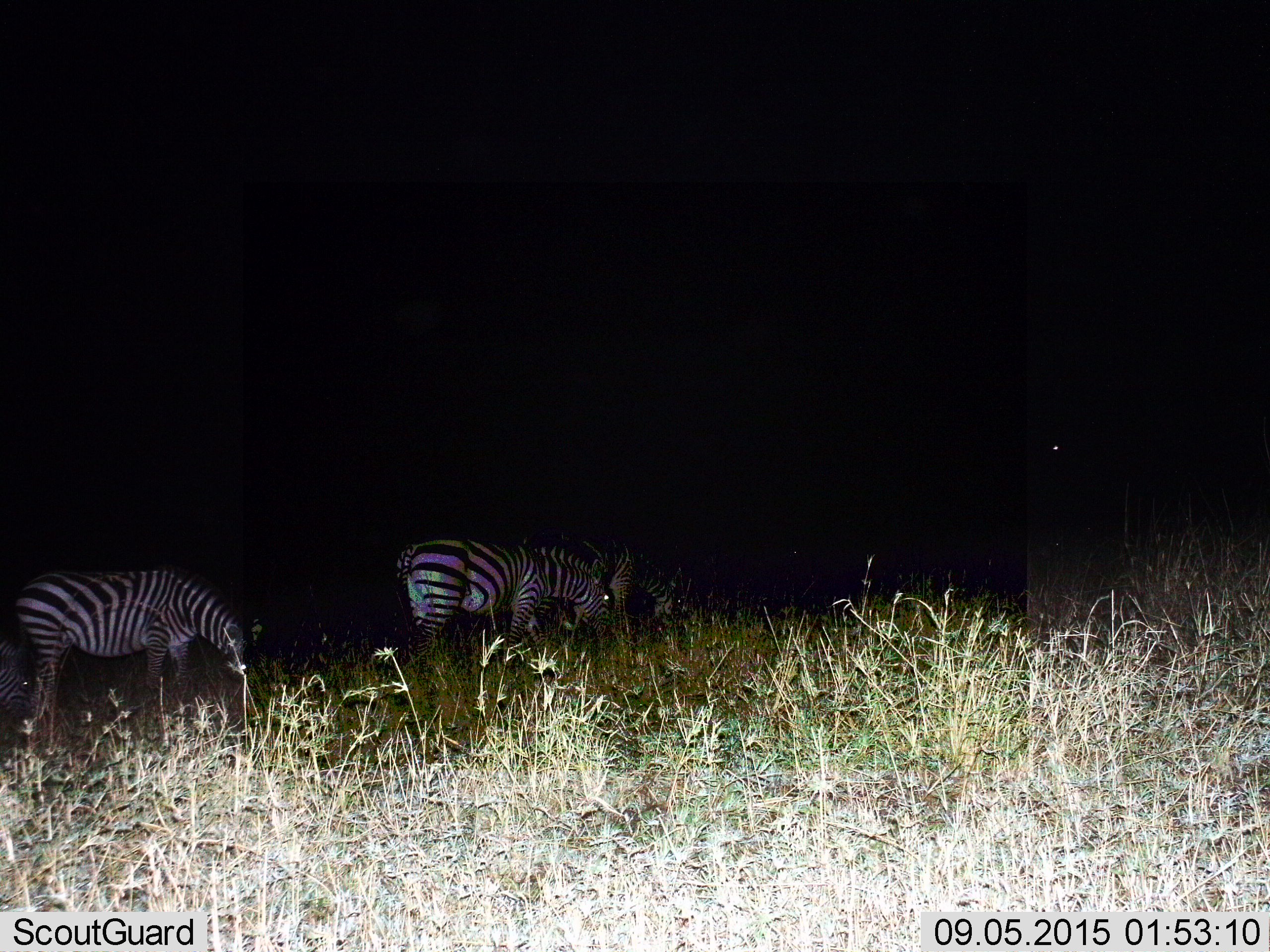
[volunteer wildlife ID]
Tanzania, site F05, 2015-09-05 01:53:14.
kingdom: Animalia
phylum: Chordata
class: Mammalia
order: Perissodactyla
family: Equidae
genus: Equus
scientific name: Equus quagga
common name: plains zebra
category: zebra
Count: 4.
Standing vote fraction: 44%.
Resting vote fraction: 0%.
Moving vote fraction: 11%.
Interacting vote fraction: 0%.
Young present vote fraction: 0%.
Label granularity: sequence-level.